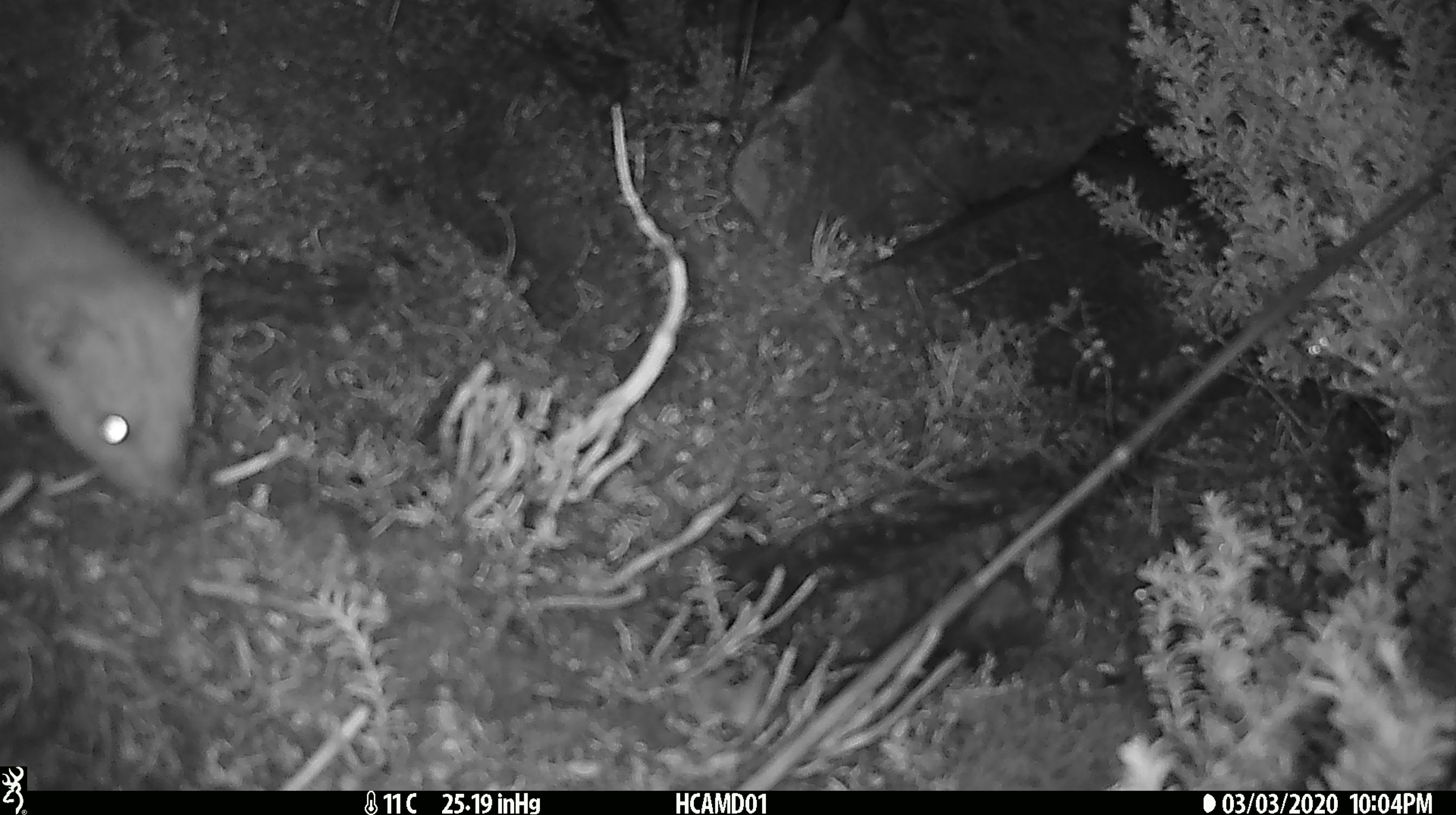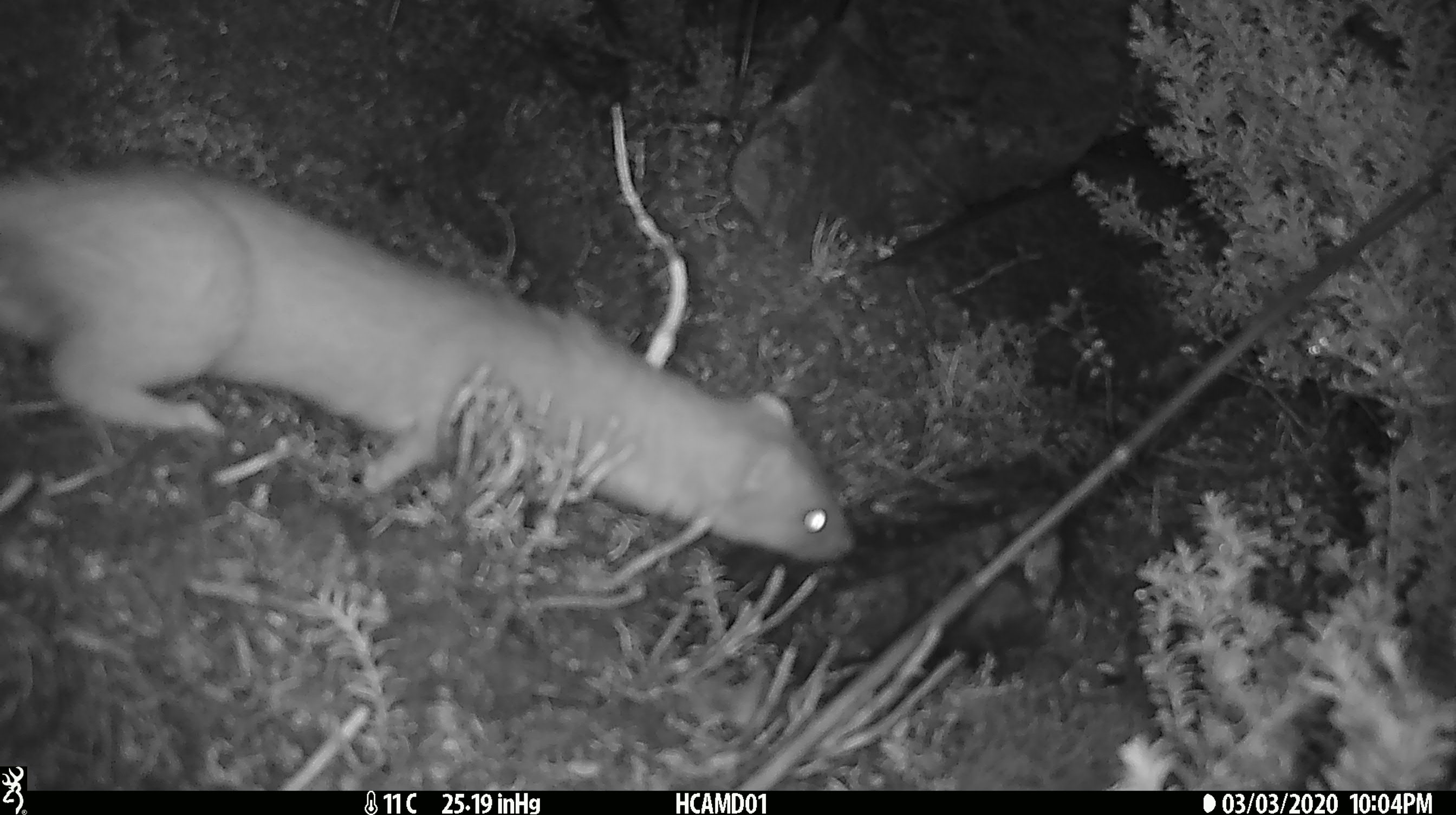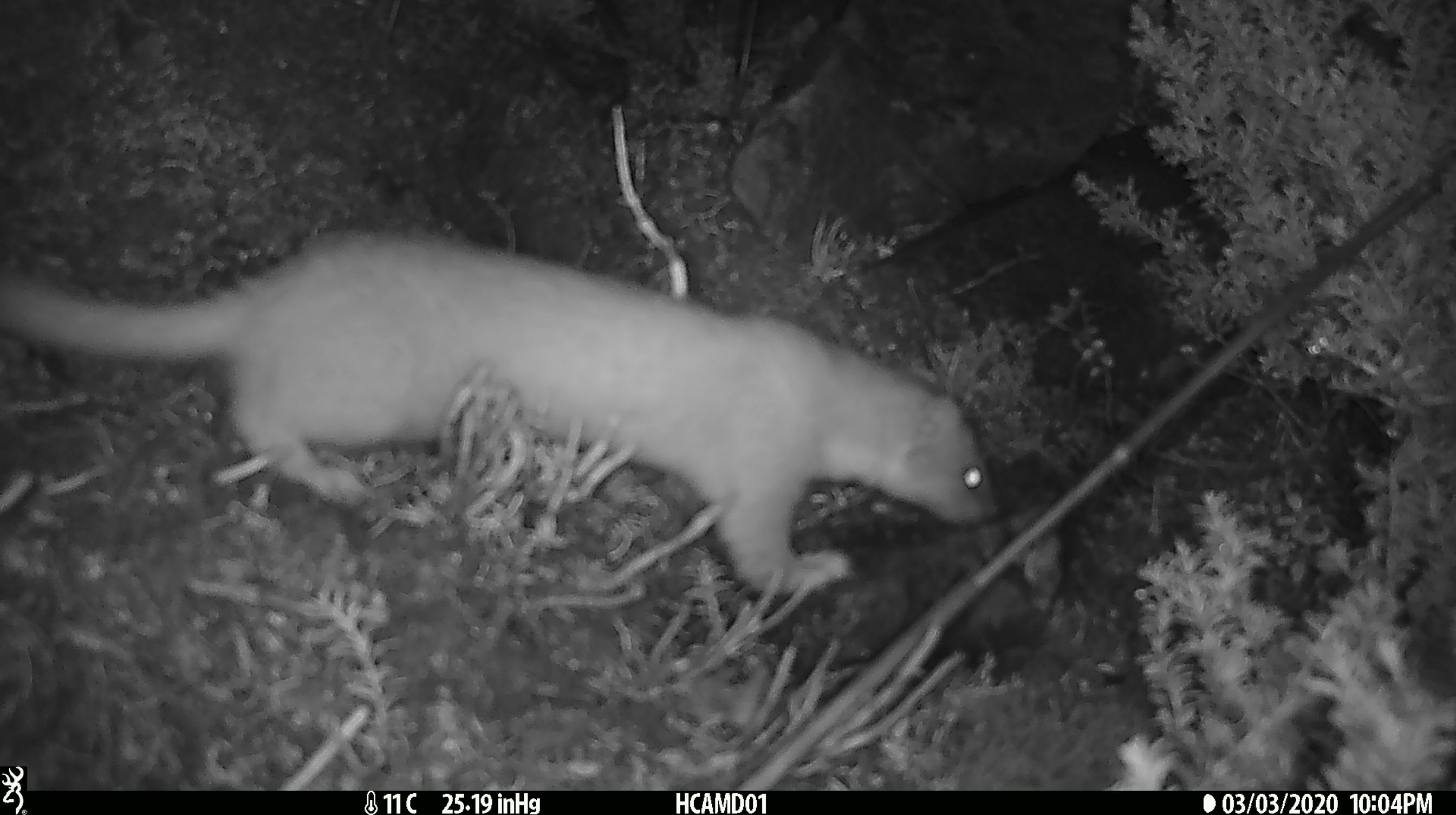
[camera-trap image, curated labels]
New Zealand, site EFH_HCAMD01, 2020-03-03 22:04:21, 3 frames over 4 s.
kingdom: Animalia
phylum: Chordata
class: Mammalia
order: Carnivora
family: Mustelidae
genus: Mustela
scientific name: Mustela erminea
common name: stoat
Stoat (Mustela erminea).